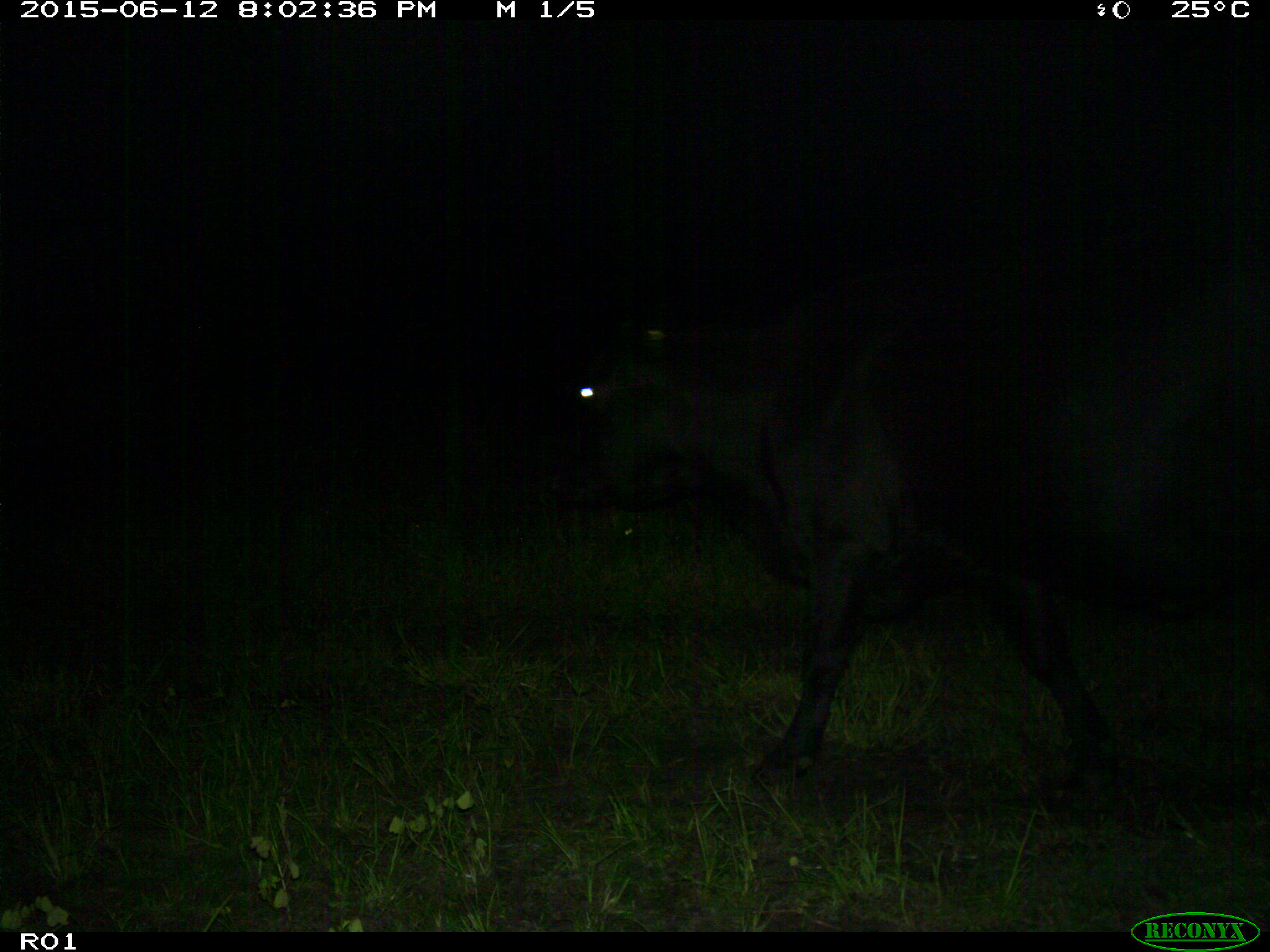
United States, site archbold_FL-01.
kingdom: Animalia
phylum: Chordata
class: Mammalia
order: Artiodactyla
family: Bovidae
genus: Bos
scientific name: Bos taurus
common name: domestic cow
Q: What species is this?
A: Bos taurus (domestic cow).